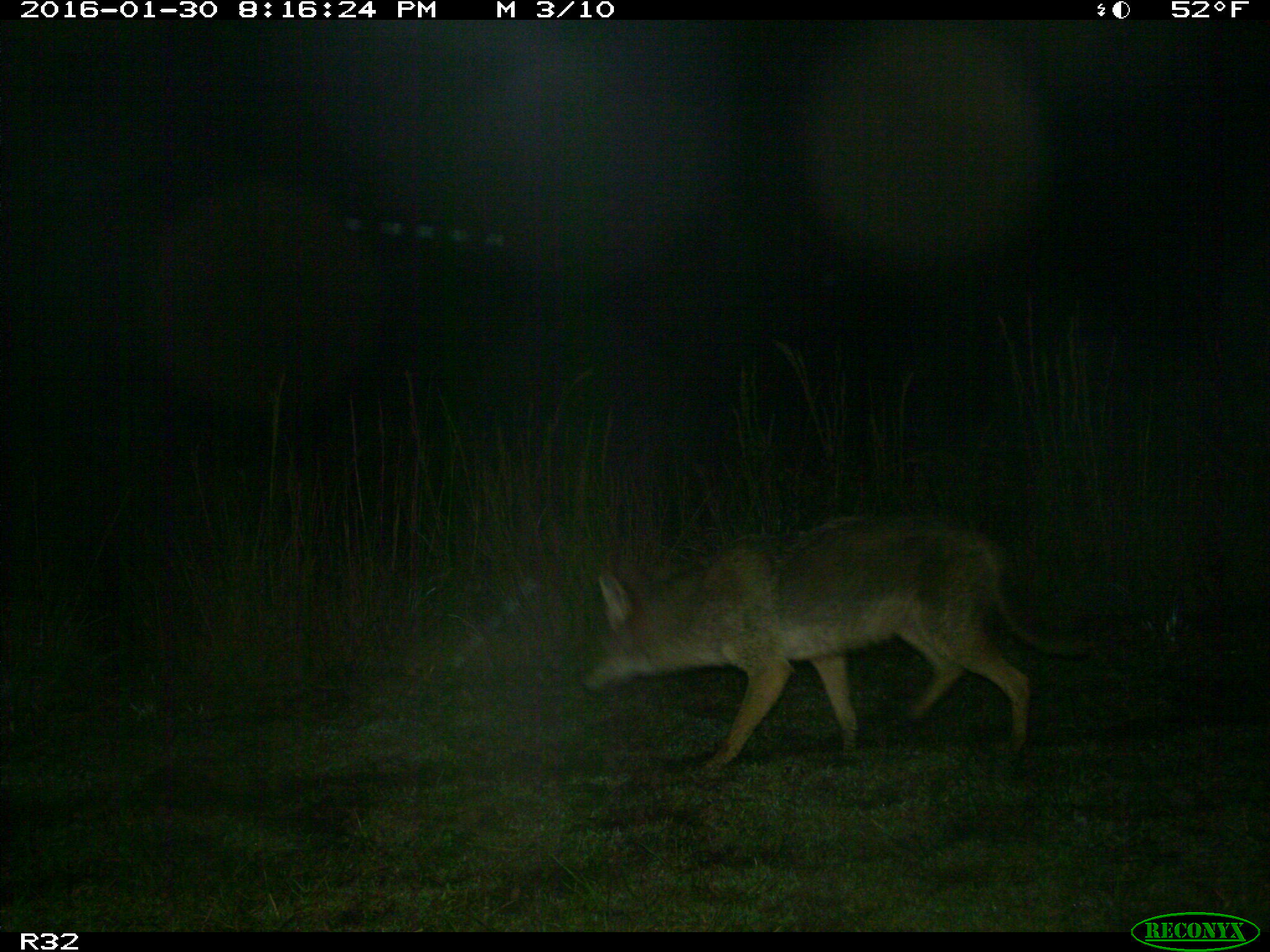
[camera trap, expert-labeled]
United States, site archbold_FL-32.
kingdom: Animalia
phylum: Chordata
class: Mammalia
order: Carnivora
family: Canidae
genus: Canis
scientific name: Canis latrans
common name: coyote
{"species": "Canis latrans (coyote)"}